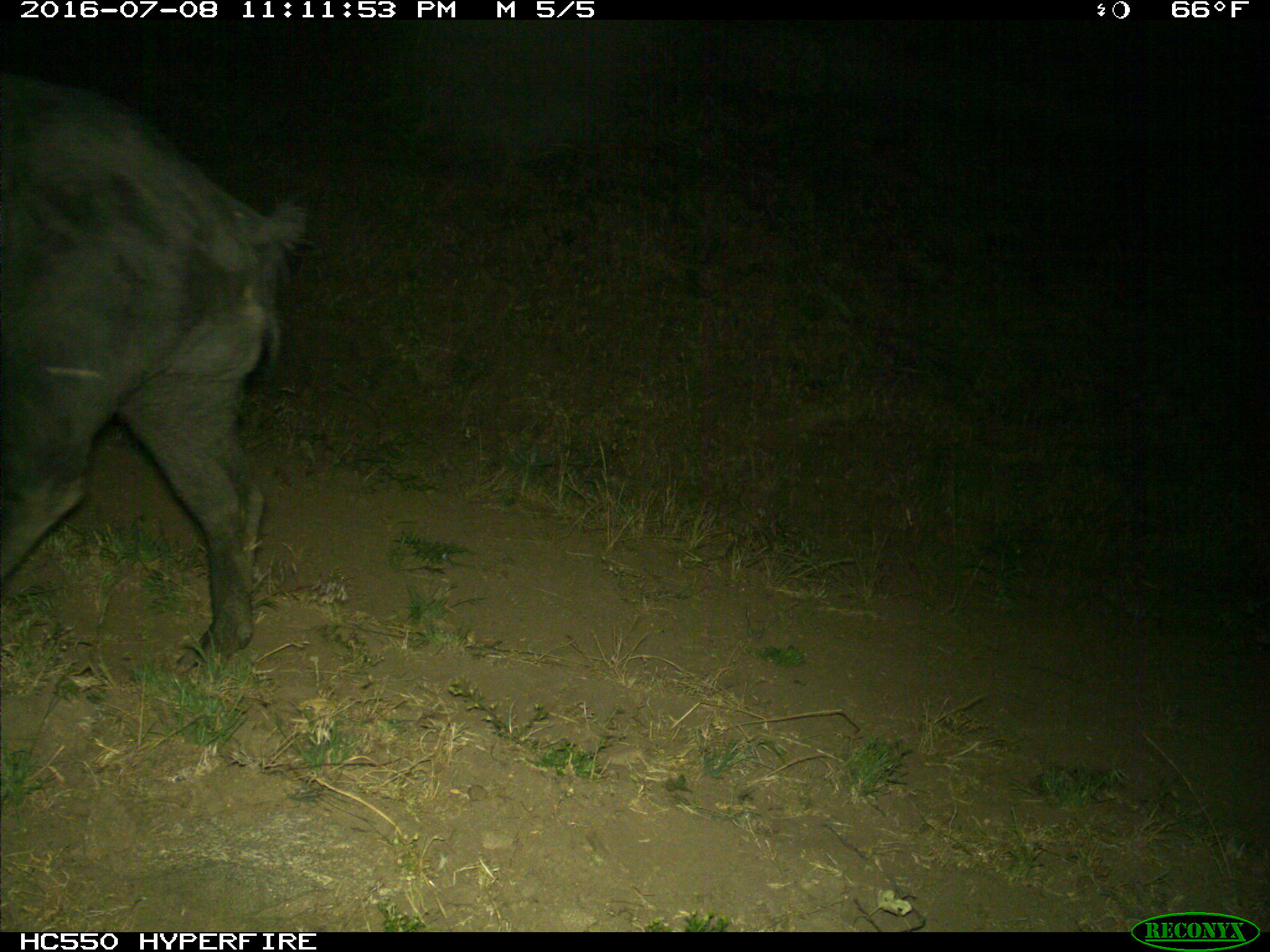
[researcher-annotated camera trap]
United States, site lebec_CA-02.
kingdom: Animalia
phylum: Chordata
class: Mammalia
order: Artiodactyla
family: Suidae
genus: Sus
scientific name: Sus scrofa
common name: wild boar